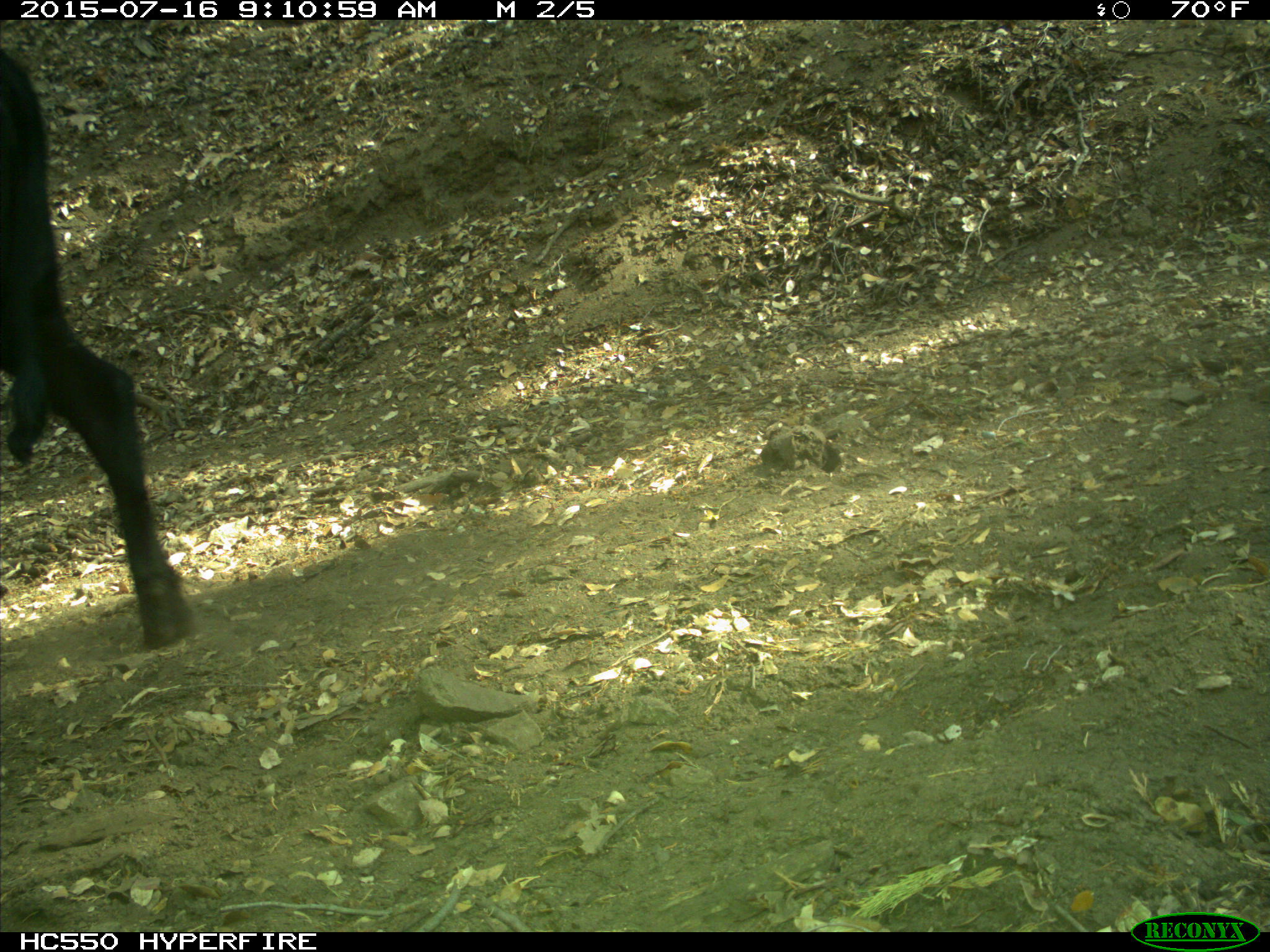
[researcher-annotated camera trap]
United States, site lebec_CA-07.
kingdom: Animalia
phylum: Chordata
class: Mammalia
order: Artiodactyla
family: Bovidae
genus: Bos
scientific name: Bos taurus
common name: domestic cow